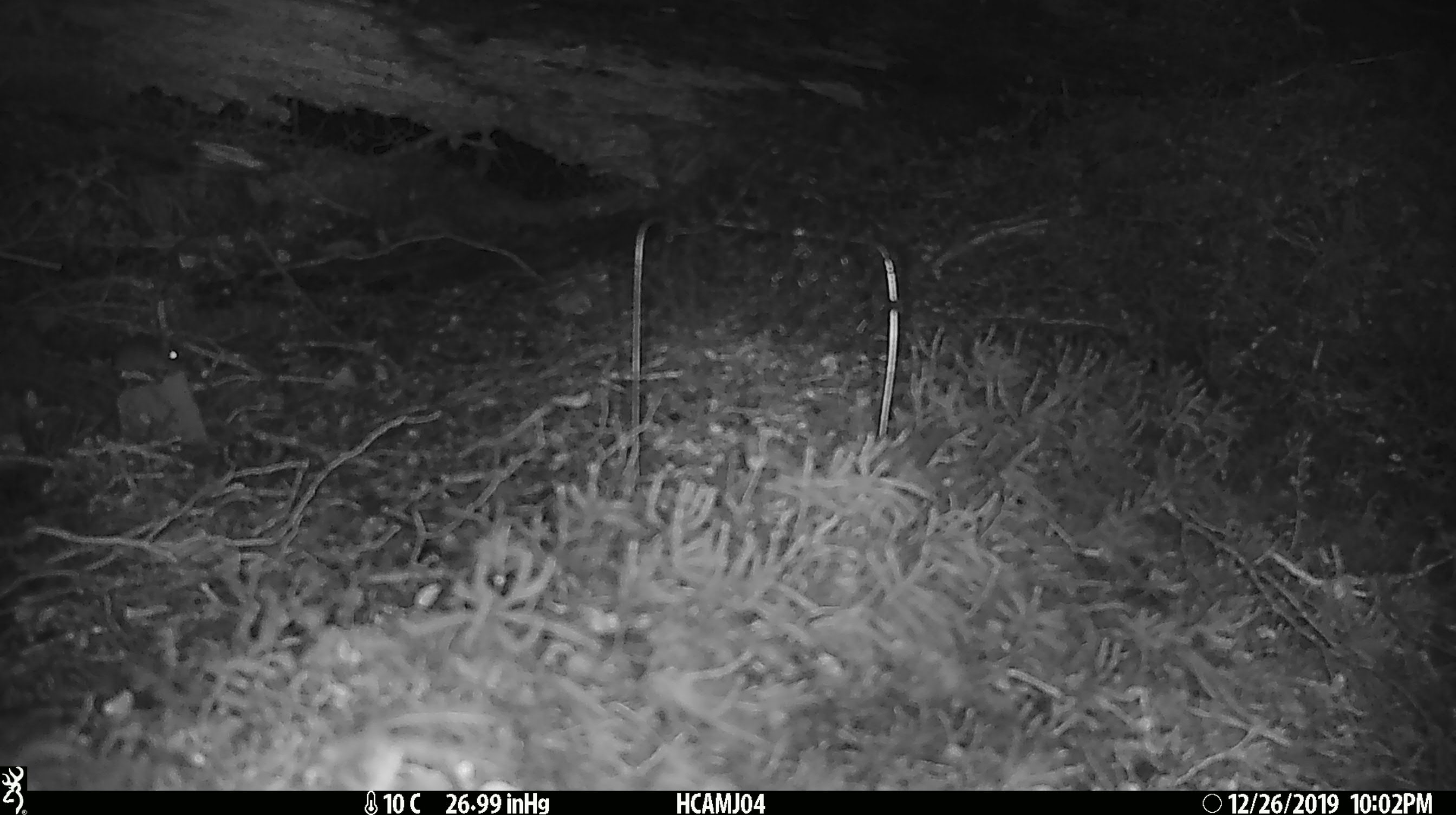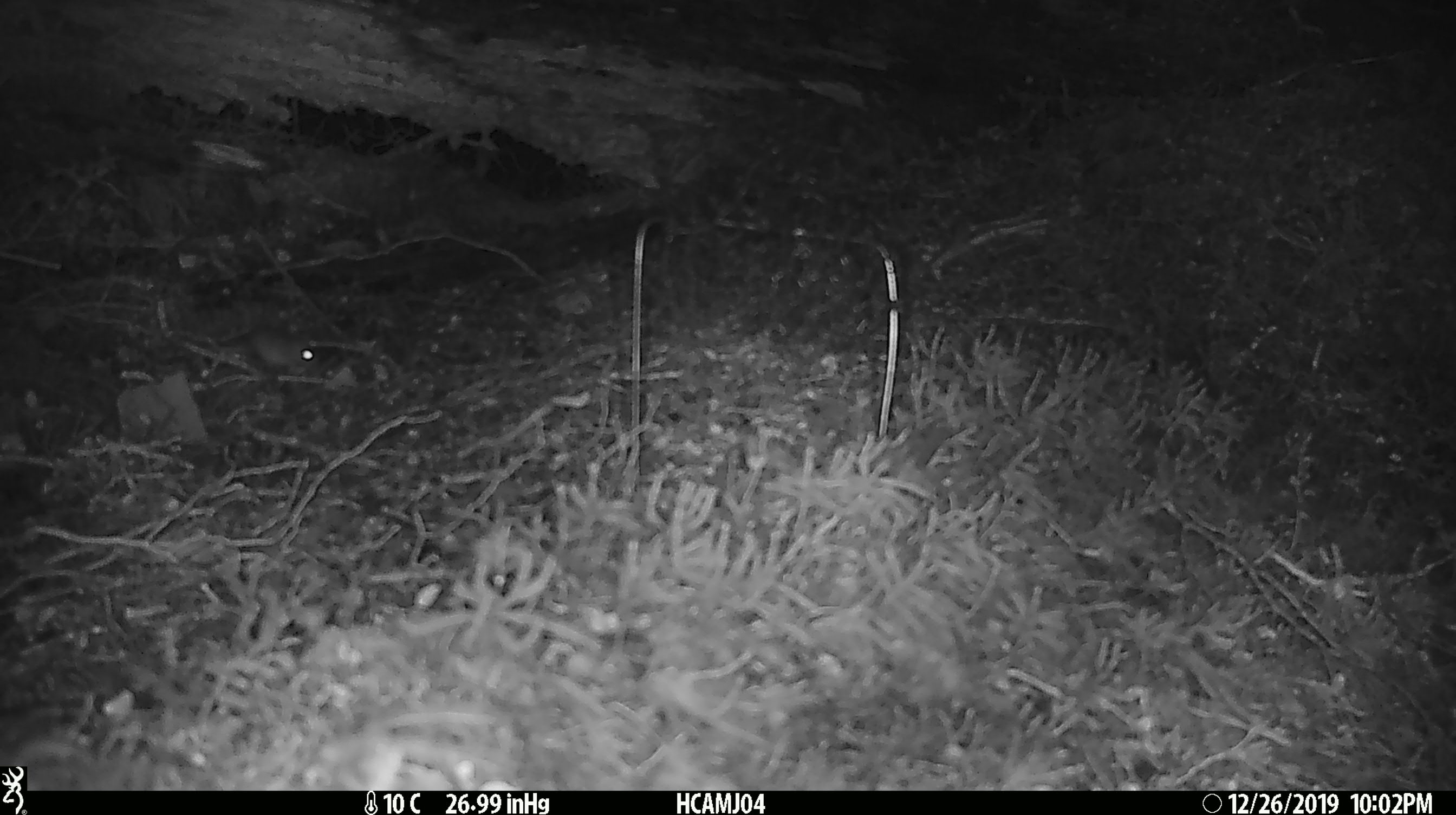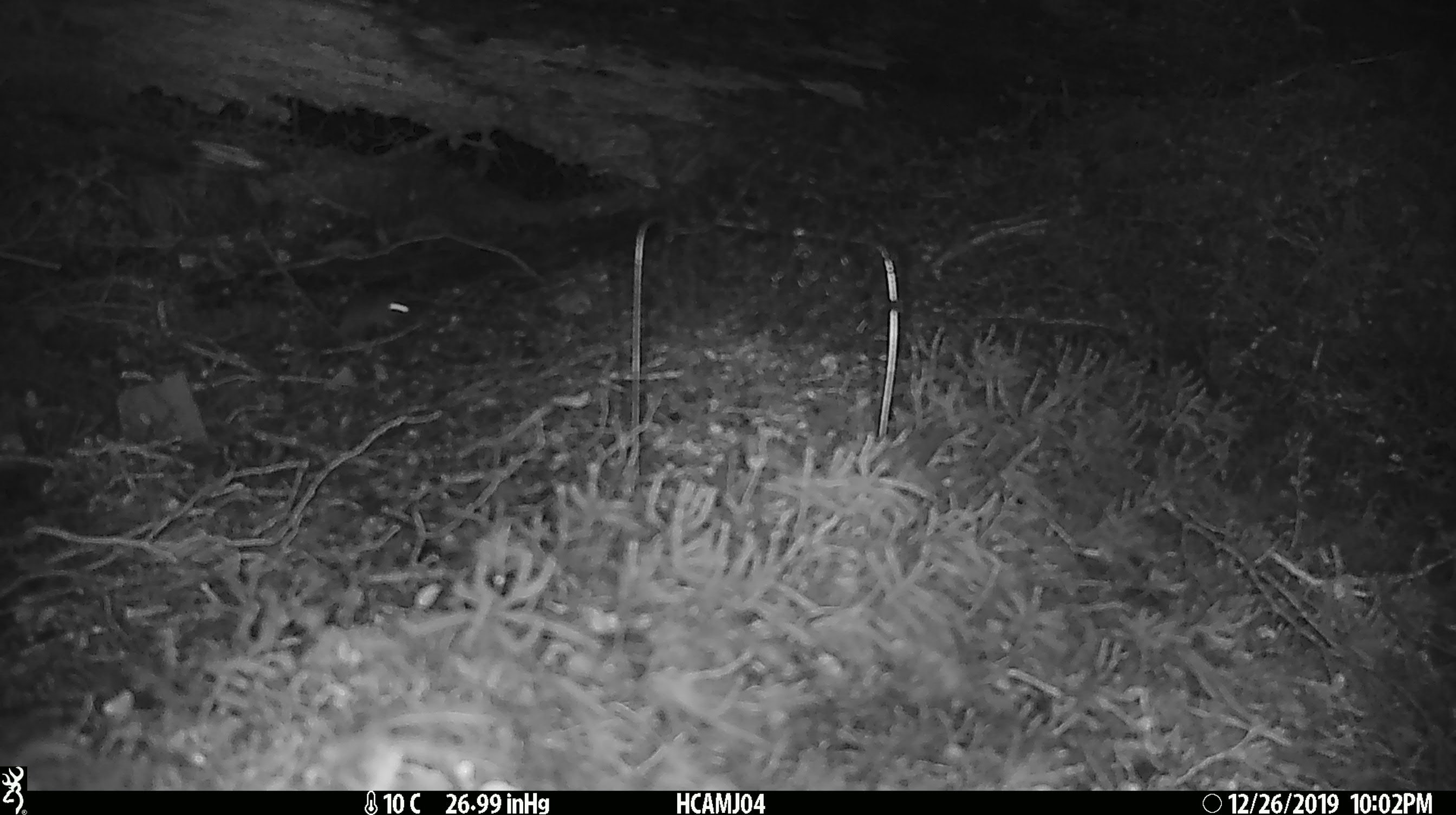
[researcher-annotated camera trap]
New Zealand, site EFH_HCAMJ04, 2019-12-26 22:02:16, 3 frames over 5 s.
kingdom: Animalia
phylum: Chordata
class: Mammalia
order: Rodentia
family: Muridae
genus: Mus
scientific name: Mus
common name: mouse